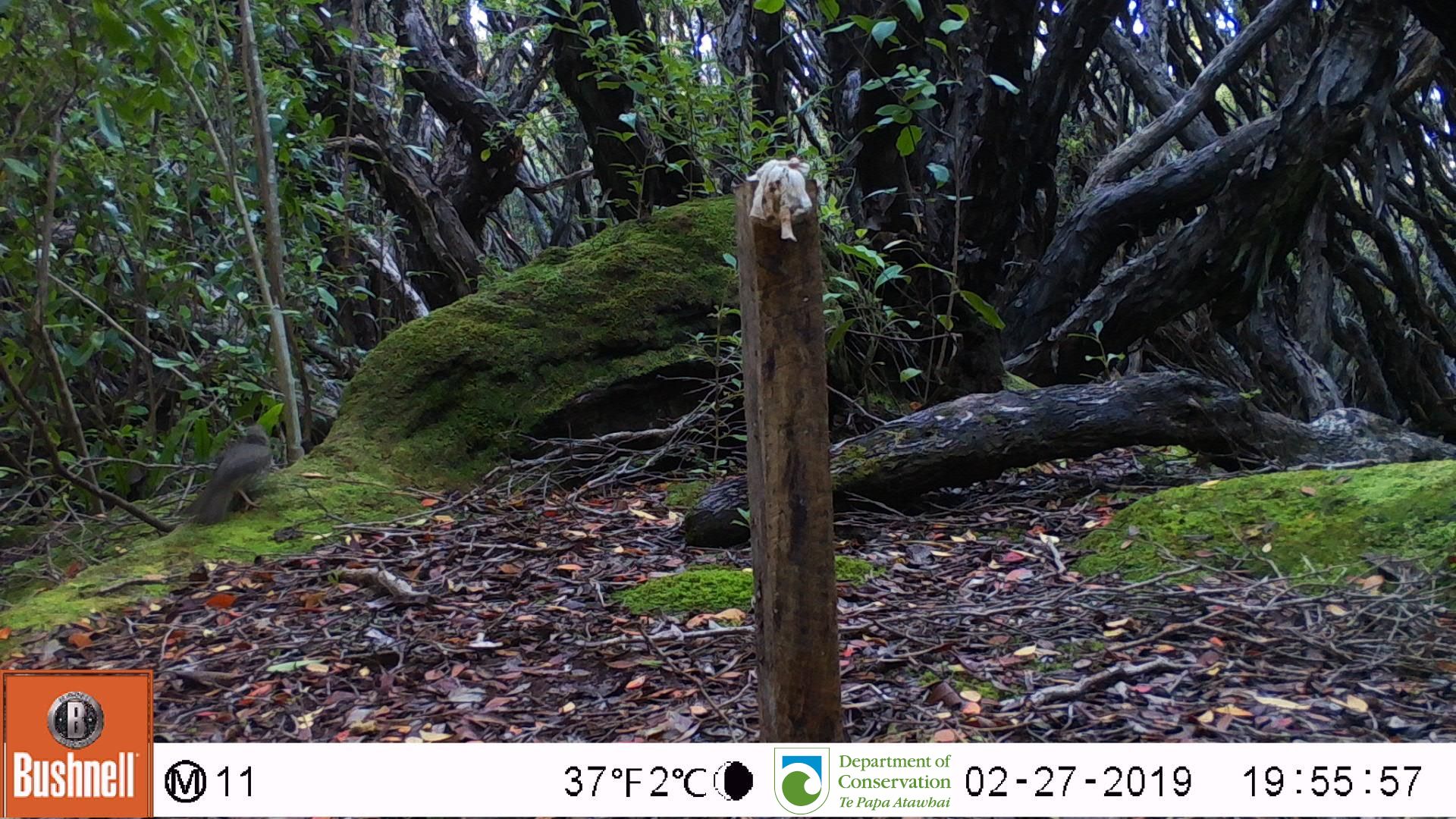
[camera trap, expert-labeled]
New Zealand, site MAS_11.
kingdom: Animalia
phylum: Chordata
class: Aves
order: Passeriformes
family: Turdidae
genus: Turdus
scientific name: Turdus philomelos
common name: song thrush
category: thrush